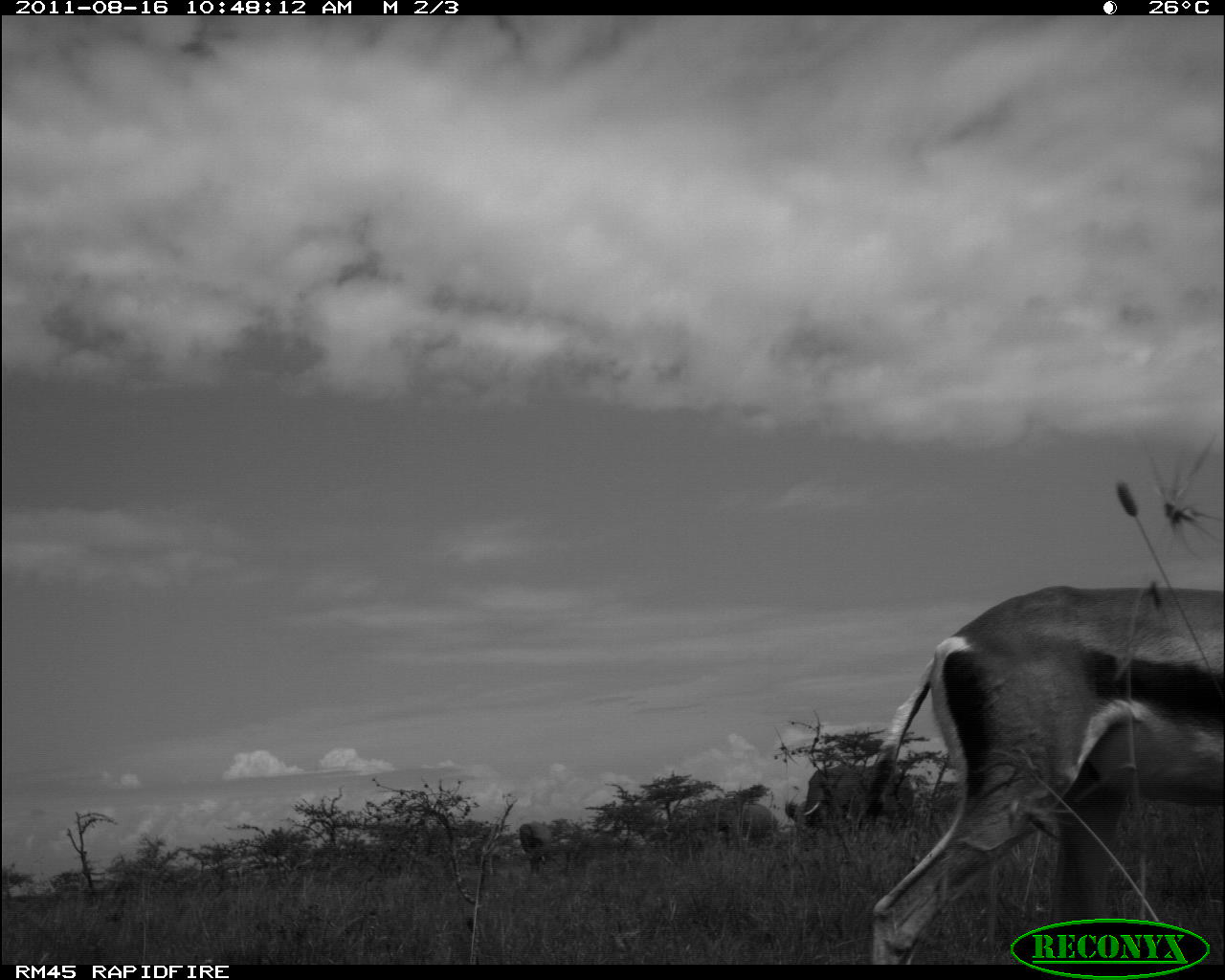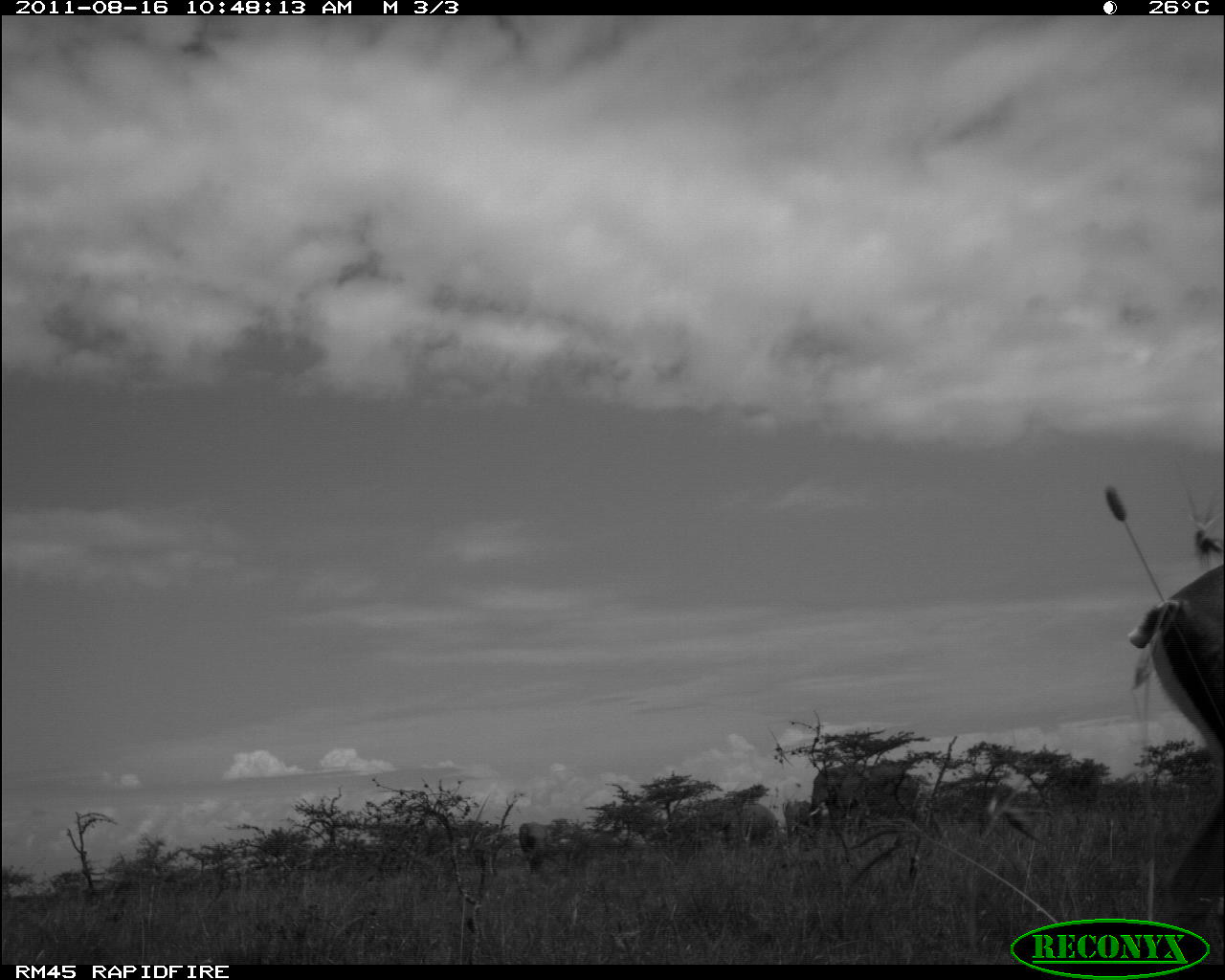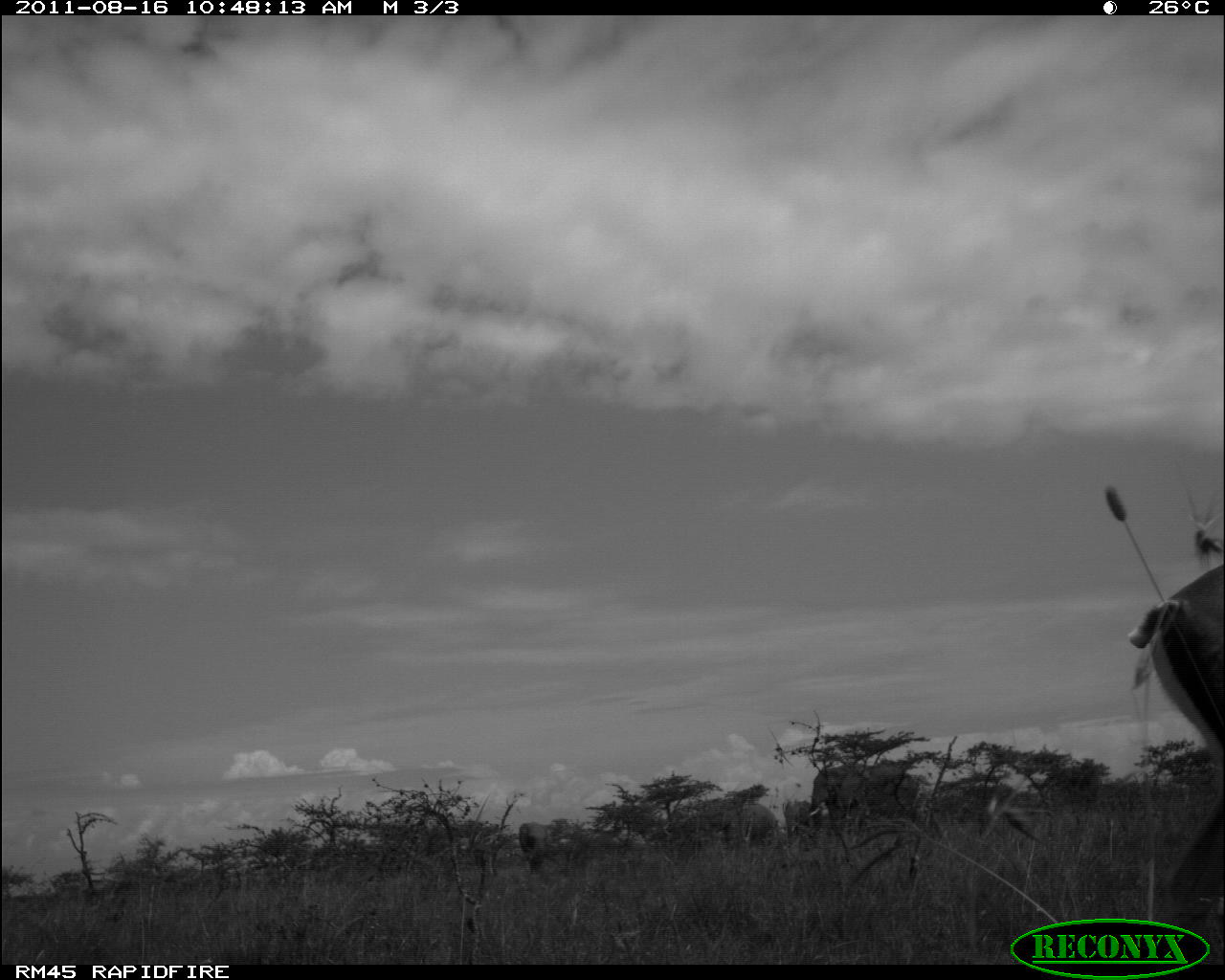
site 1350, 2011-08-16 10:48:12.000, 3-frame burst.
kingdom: Animalia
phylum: Chordata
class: Mammalia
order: Proboscidea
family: Elephantidae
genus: Loxodonta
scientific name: Loxodonta africana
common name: african bush elephant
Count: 3.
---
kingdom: Animalia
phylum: Chordata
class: Mammalia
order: Artiodactyla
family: Bovidae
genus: Nanger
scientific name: Nanger granti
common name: grant's gazelle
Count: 1.